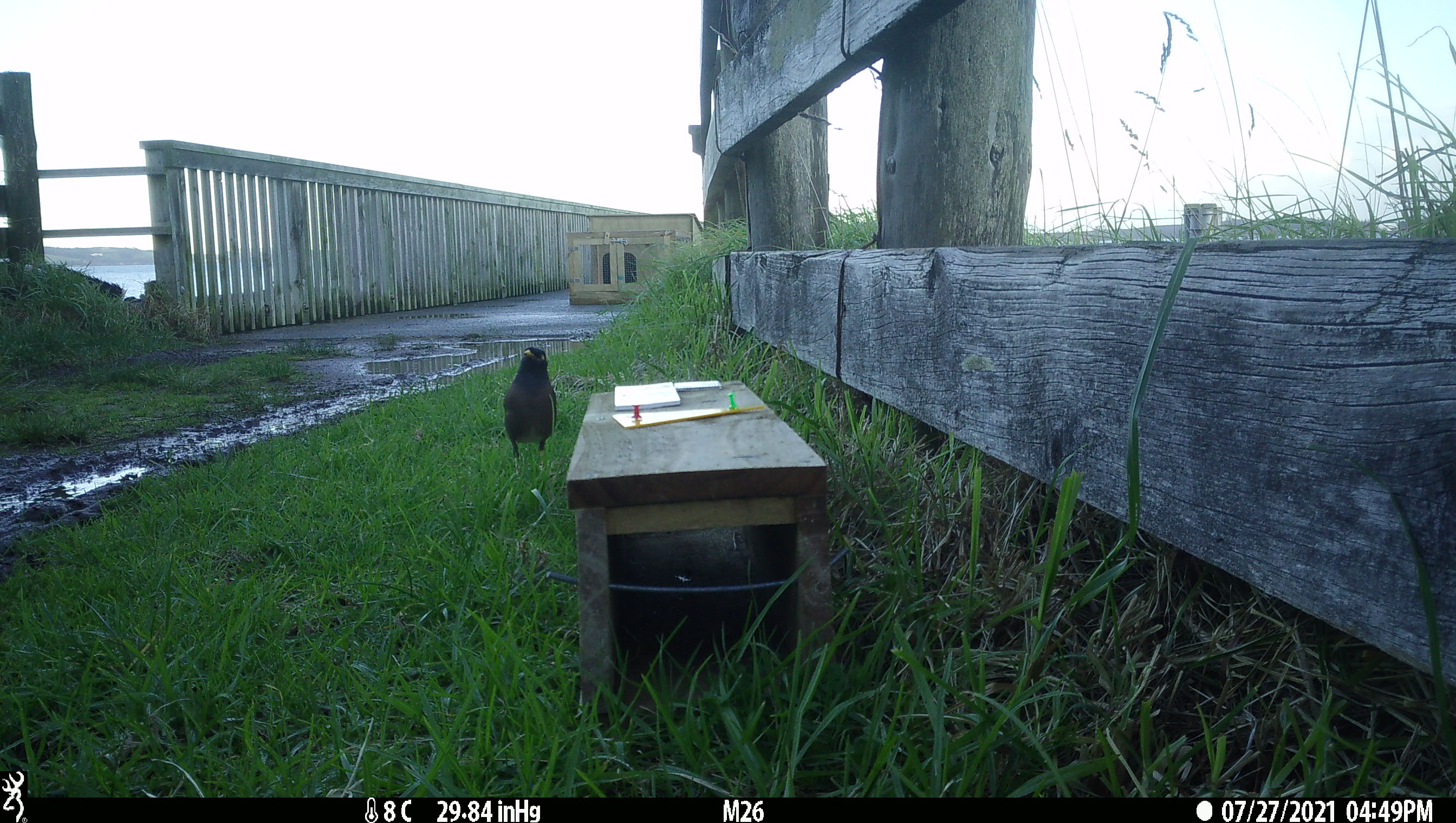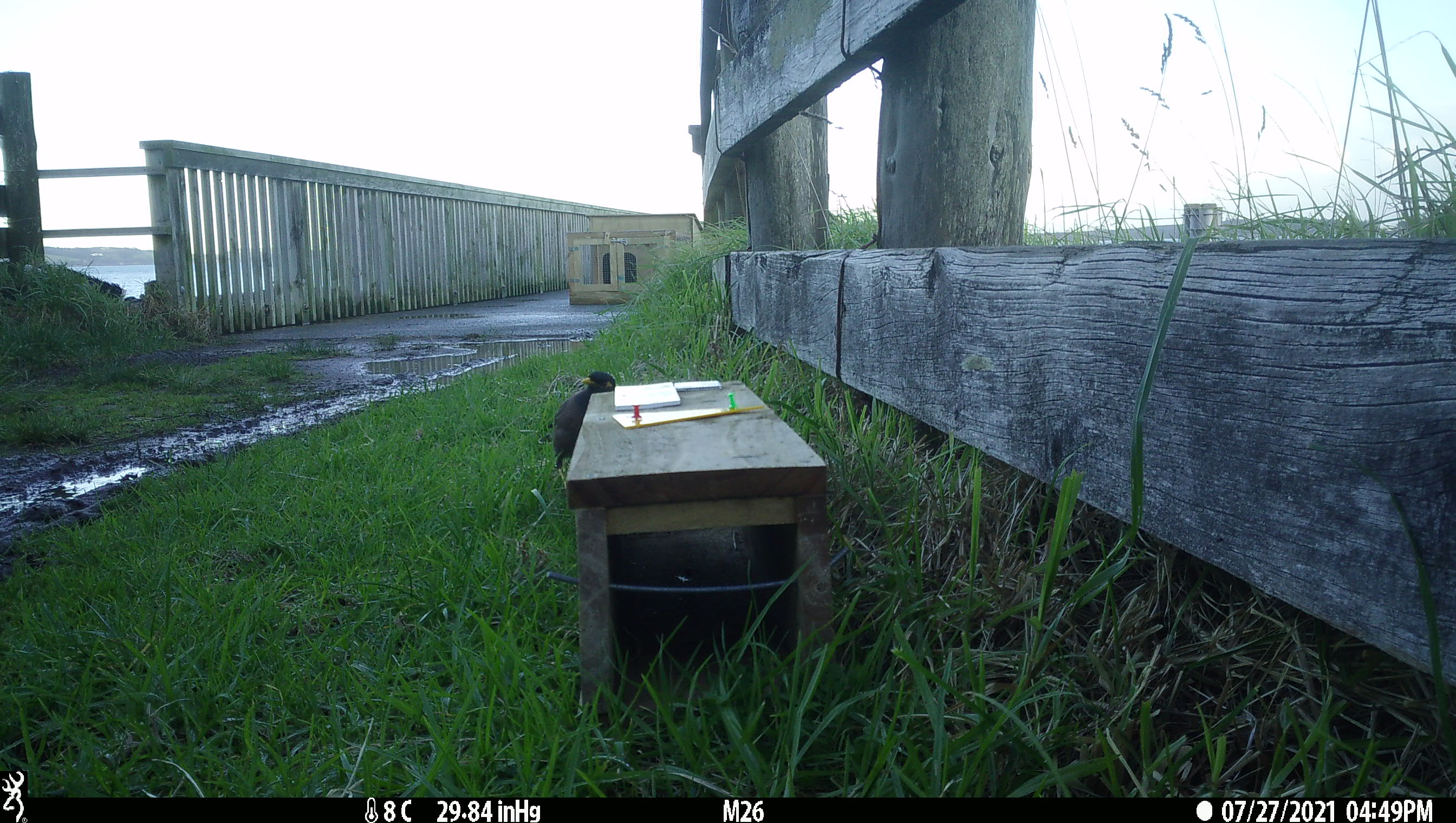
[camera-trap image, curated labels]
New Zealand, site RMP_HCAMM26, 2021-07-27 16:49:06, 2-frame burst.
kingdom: Animalia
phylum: Chordata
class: Aves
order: Passeriformes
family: Sturnidae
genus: Acridotheres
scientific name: Acridotheres tristis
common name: common myna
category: myna